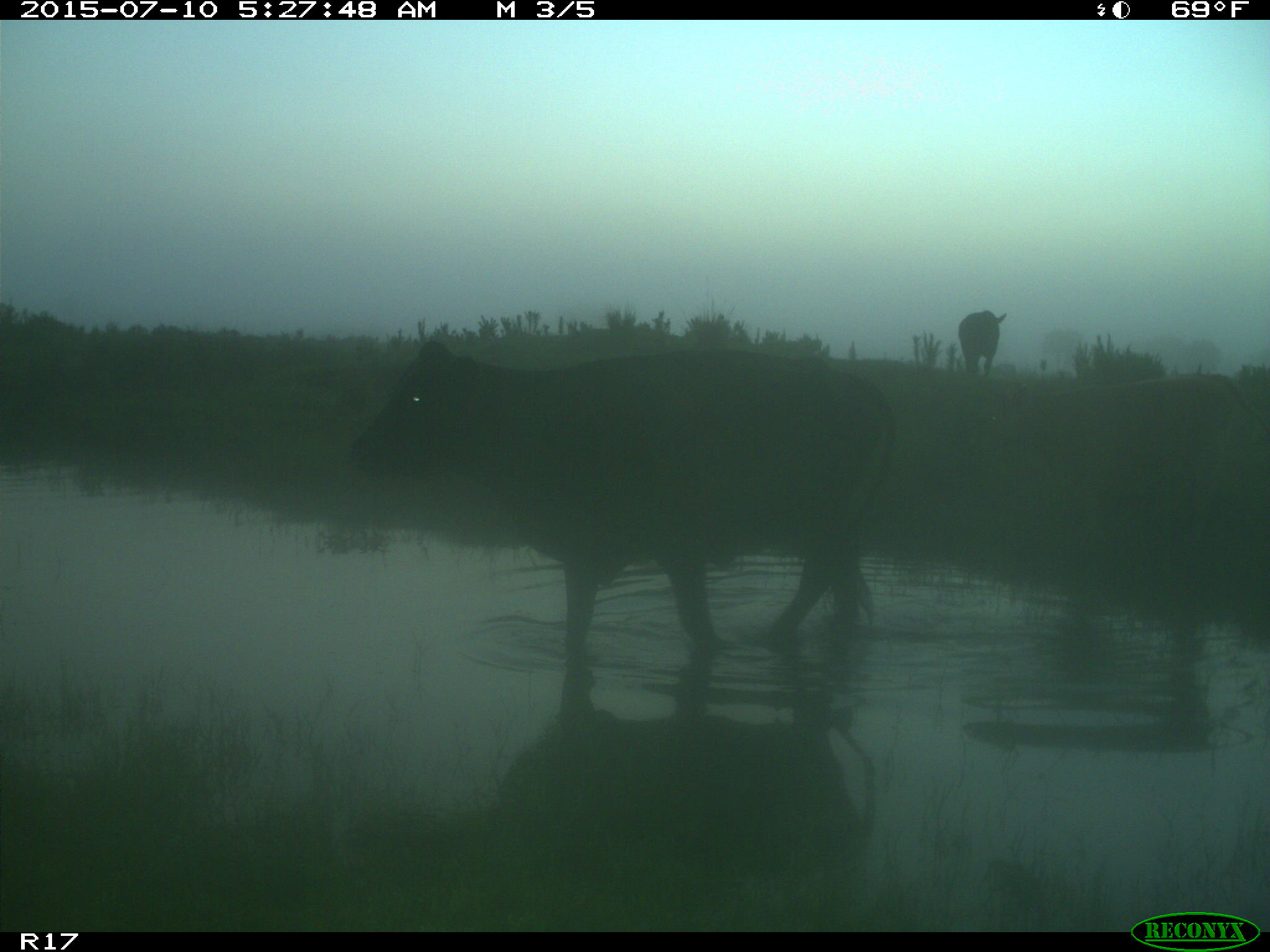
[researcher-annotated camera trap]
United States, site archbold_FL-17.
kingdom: Animalia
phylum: Chordata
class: Mammalia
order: Artiodactyla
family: Bovidae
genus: Bos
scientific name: Bos taurus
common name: domestic cow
Bos taurus (domestic cow).